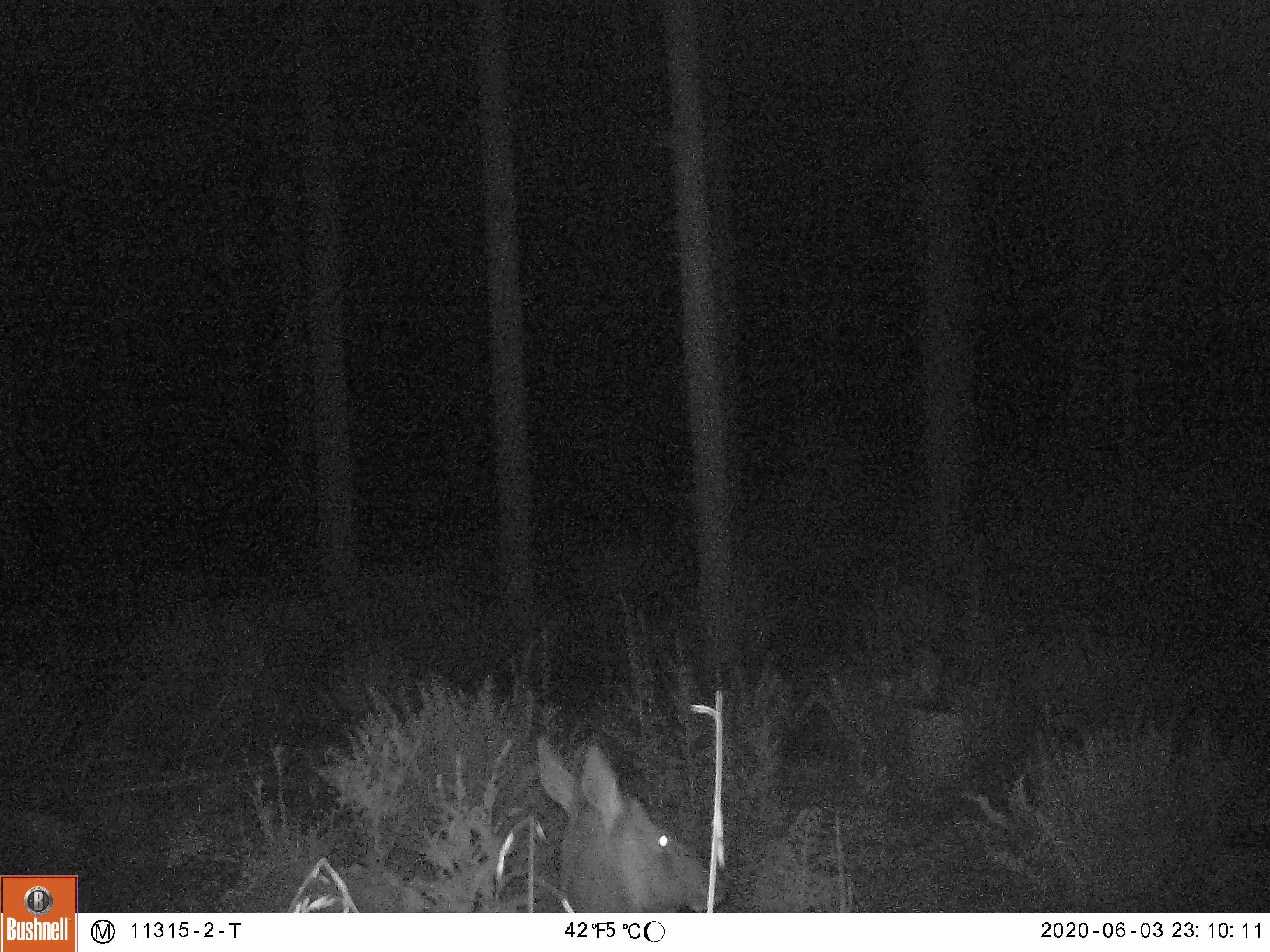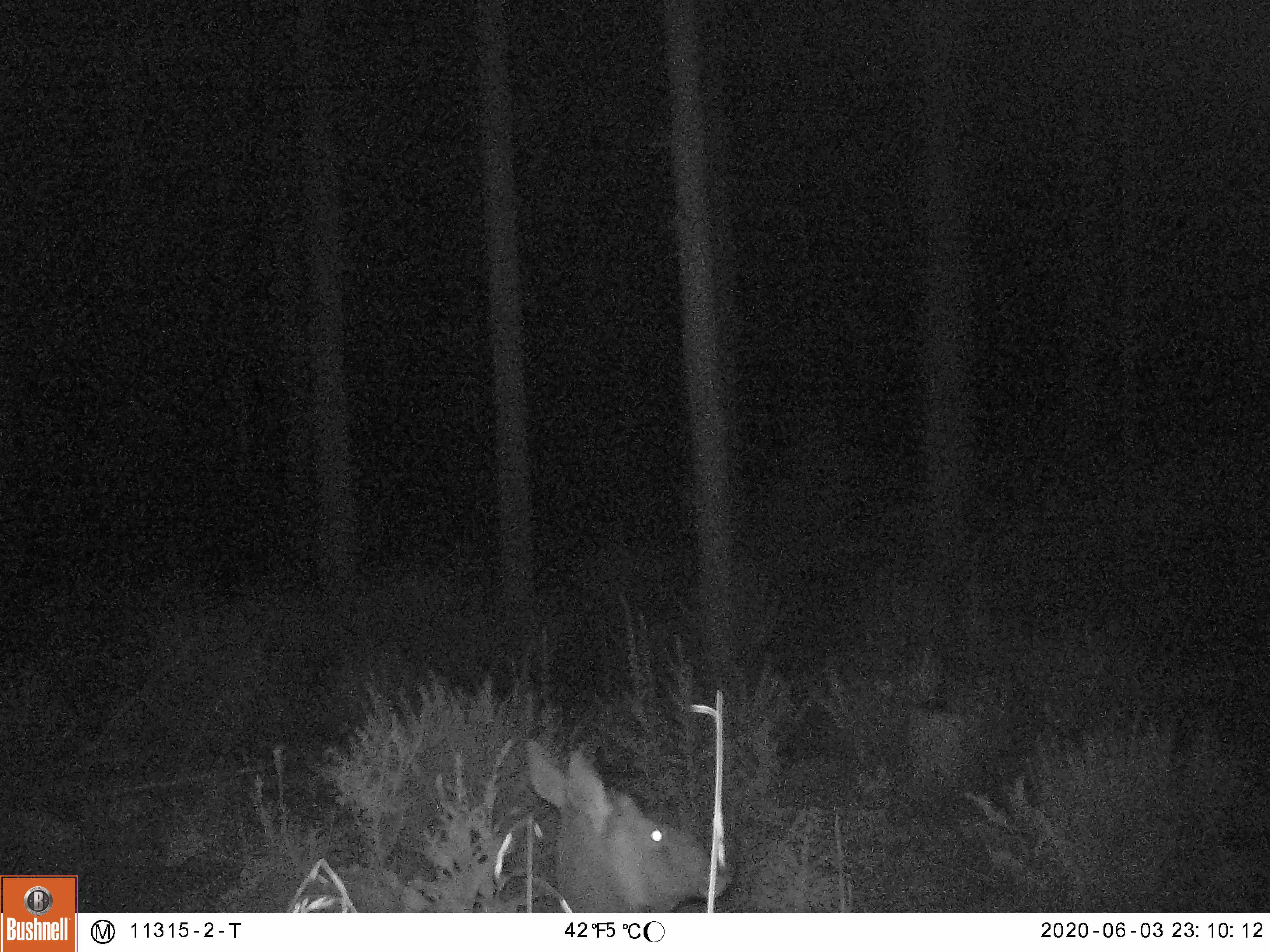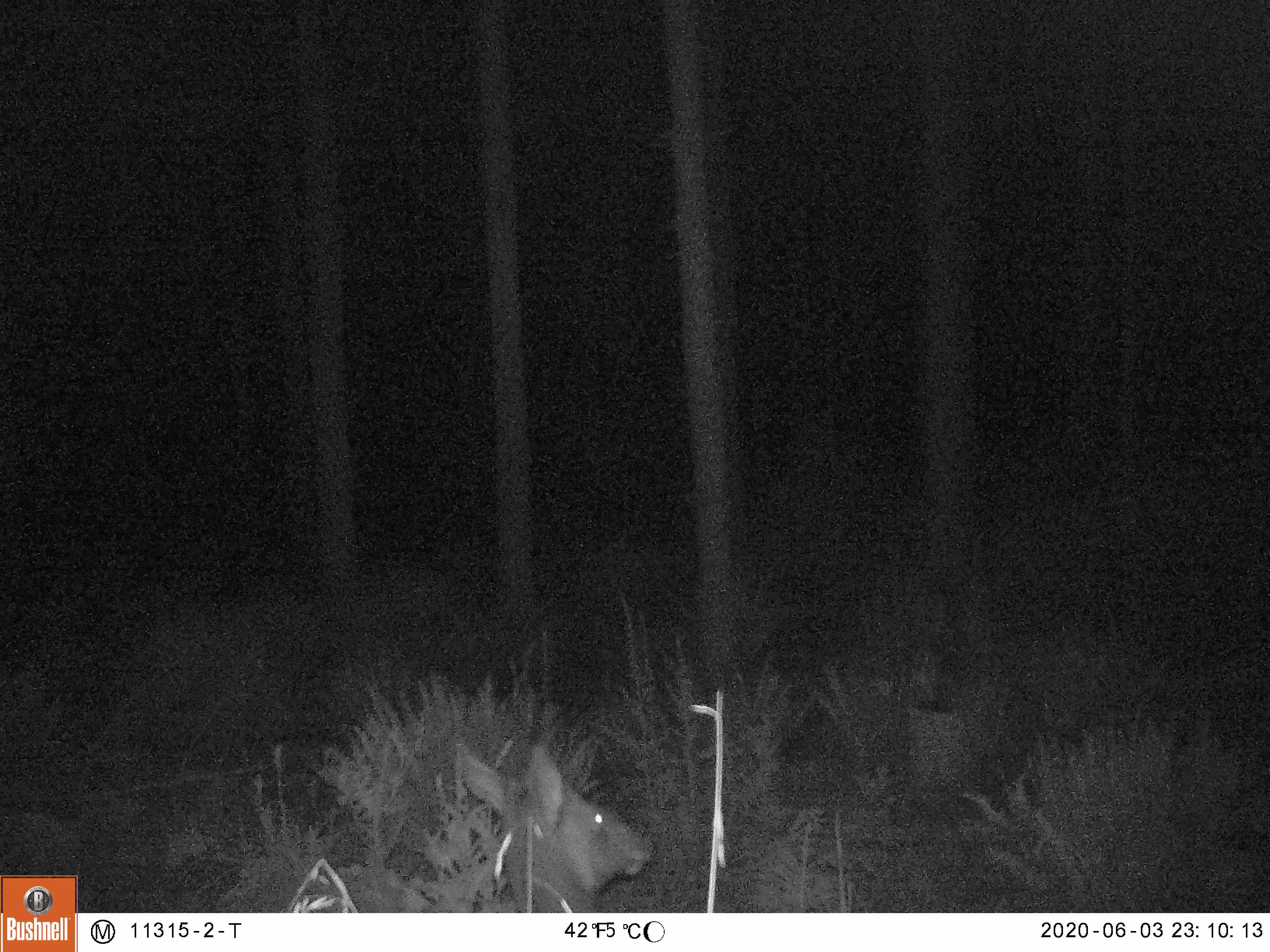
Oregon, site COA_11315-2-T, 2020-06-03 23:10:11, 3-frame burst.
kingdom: Animalia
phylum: Chordata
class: Mammalia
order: Artiodactyla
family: Cervidae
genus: Cervus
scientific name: Cervus canadensis roosevelti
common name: roosevelt elk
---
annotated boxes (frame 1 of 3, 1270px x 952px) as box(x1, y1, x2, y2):
roosevelt elk: box(523, 719, 724, 906)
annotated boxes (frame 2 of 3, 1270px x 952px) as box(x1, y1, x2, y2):
roosevelt elk: box(512, 732, 739, 906)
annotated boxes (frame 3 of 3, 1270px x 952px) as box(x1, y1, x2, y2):
roosevelt elk: box(446, 726, 662, 904)